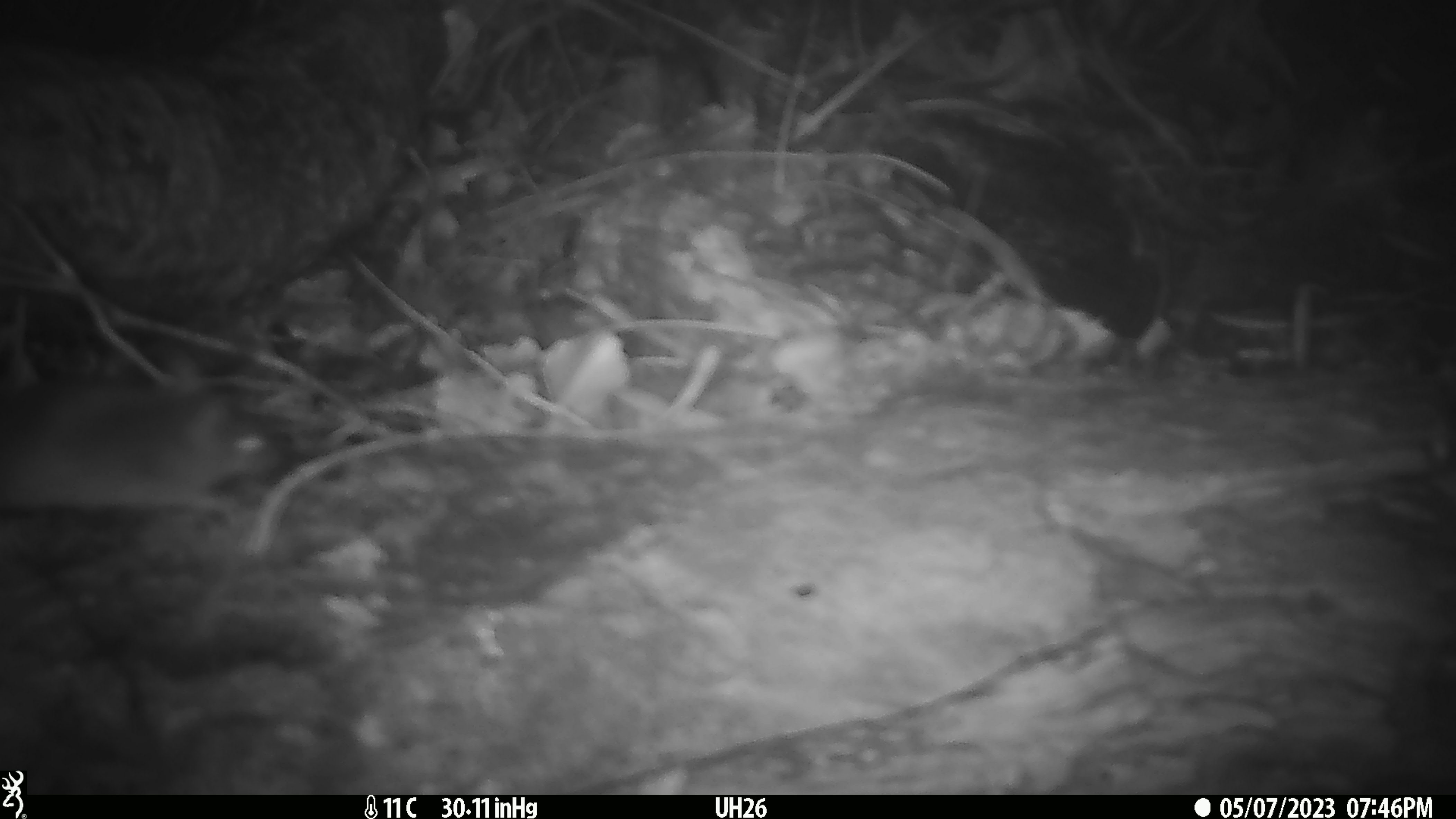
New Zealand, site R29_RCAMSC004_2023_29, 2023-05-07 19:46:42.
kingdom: Animalia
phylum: Chordata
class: Mammalia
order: Rodentia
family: Muridae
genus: Mus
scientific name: Mus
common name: mouse